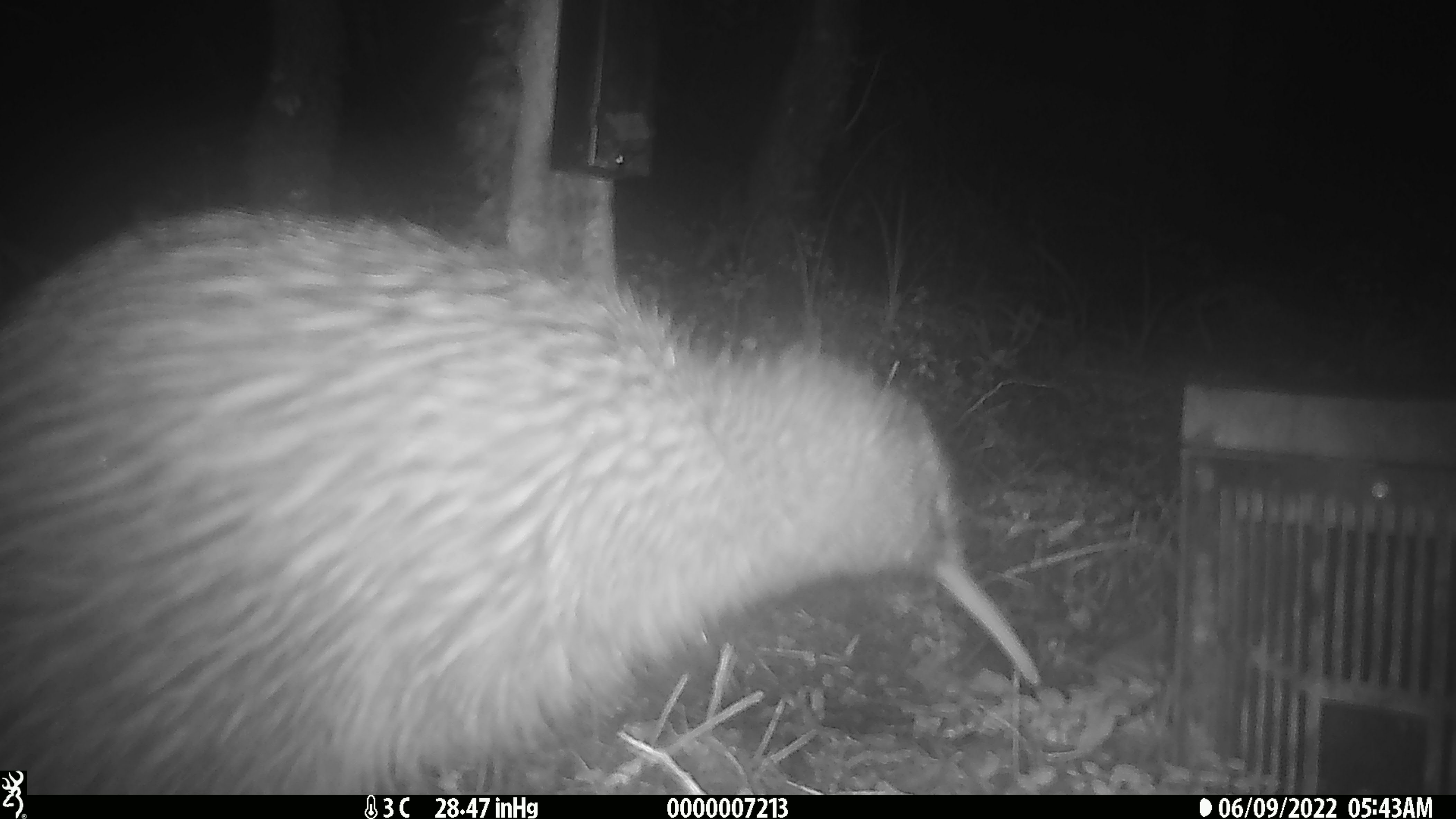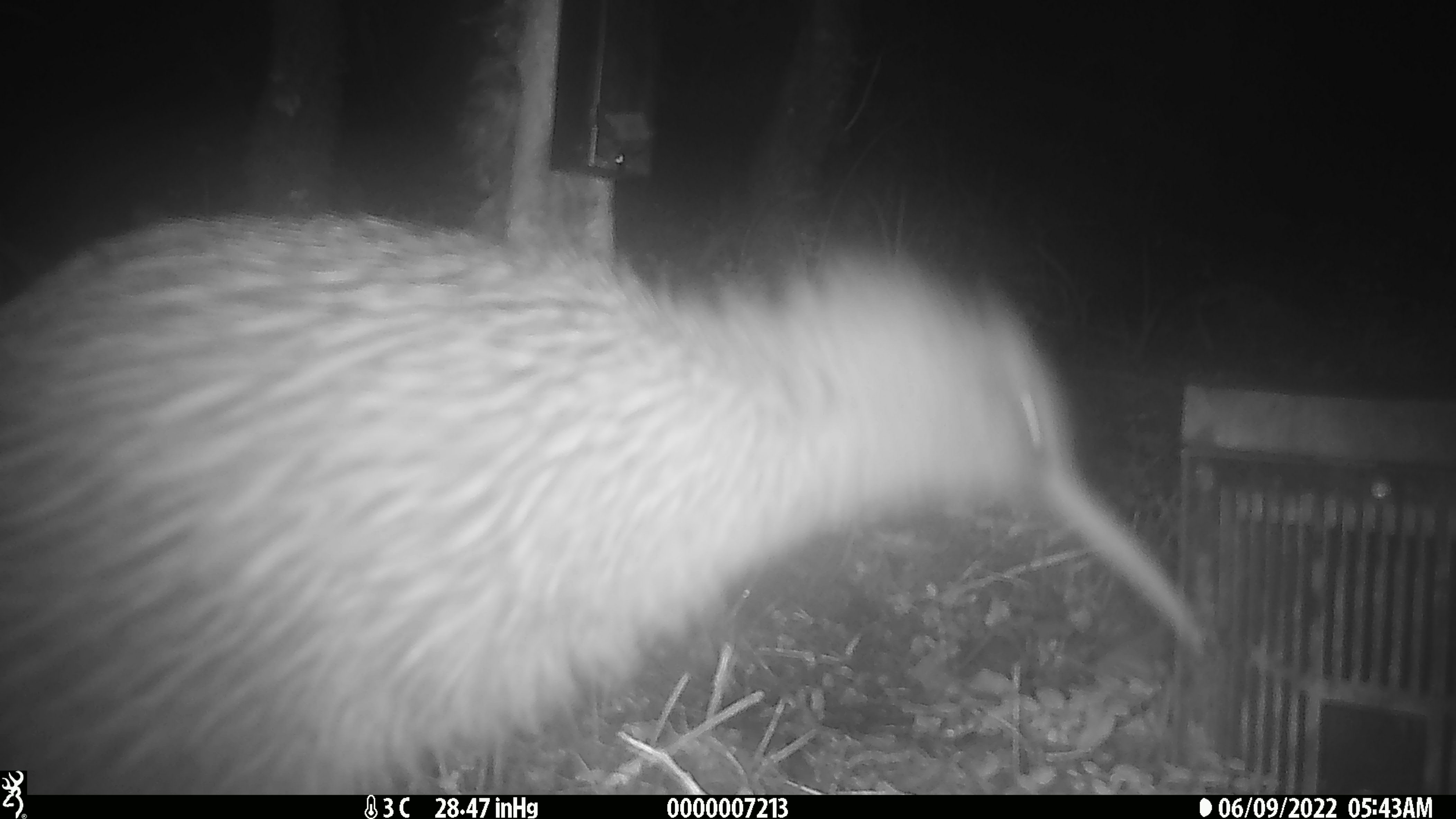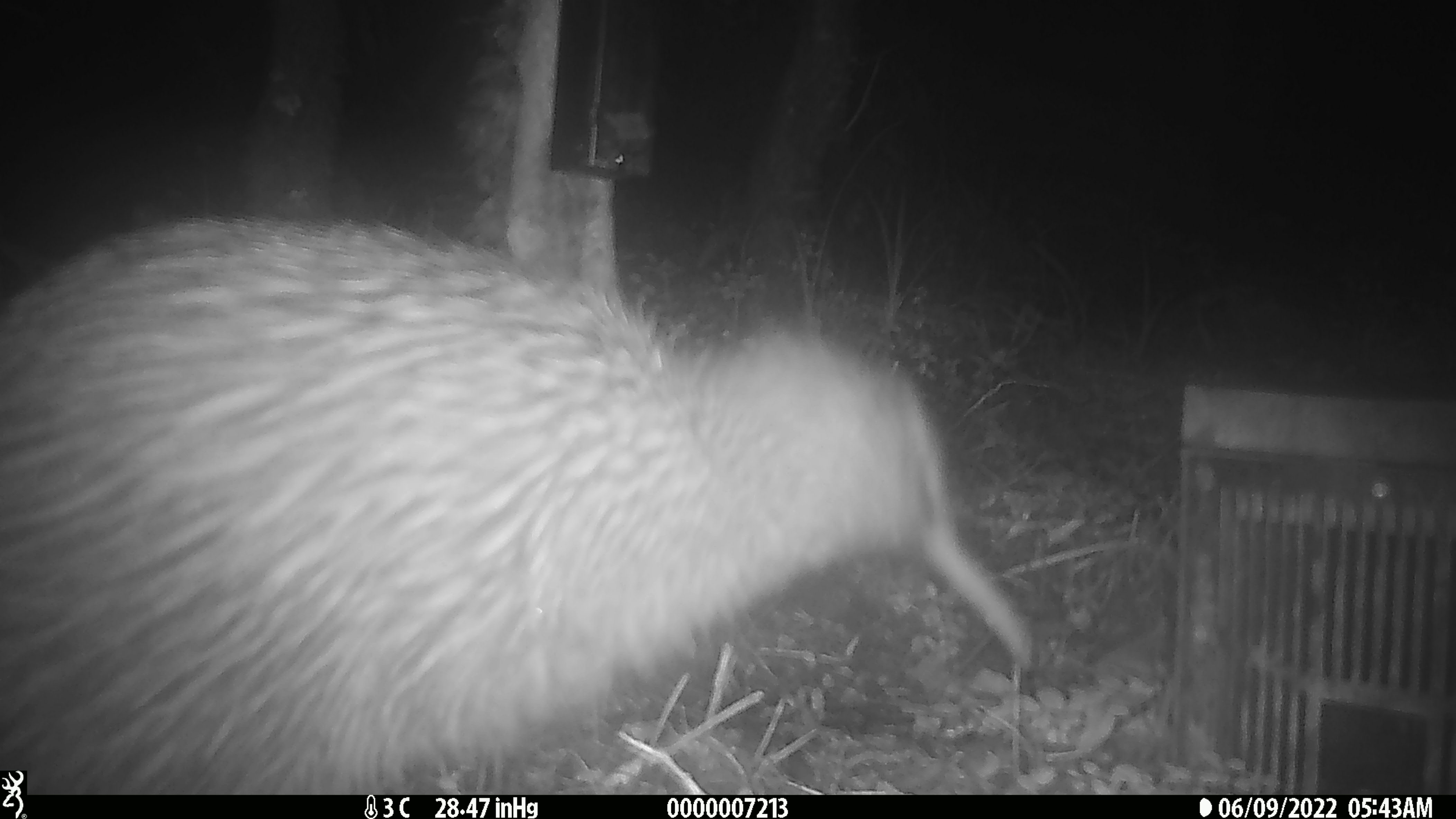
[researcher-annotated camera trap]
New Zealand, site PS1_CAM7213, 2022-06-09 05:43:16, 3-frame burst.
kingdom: Animalia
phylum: Chordata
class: Aves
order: Apterygiformes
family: Apterygidae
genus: Apteryx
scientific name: Apteryx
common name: kiwi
Kiwi (Apteryx).